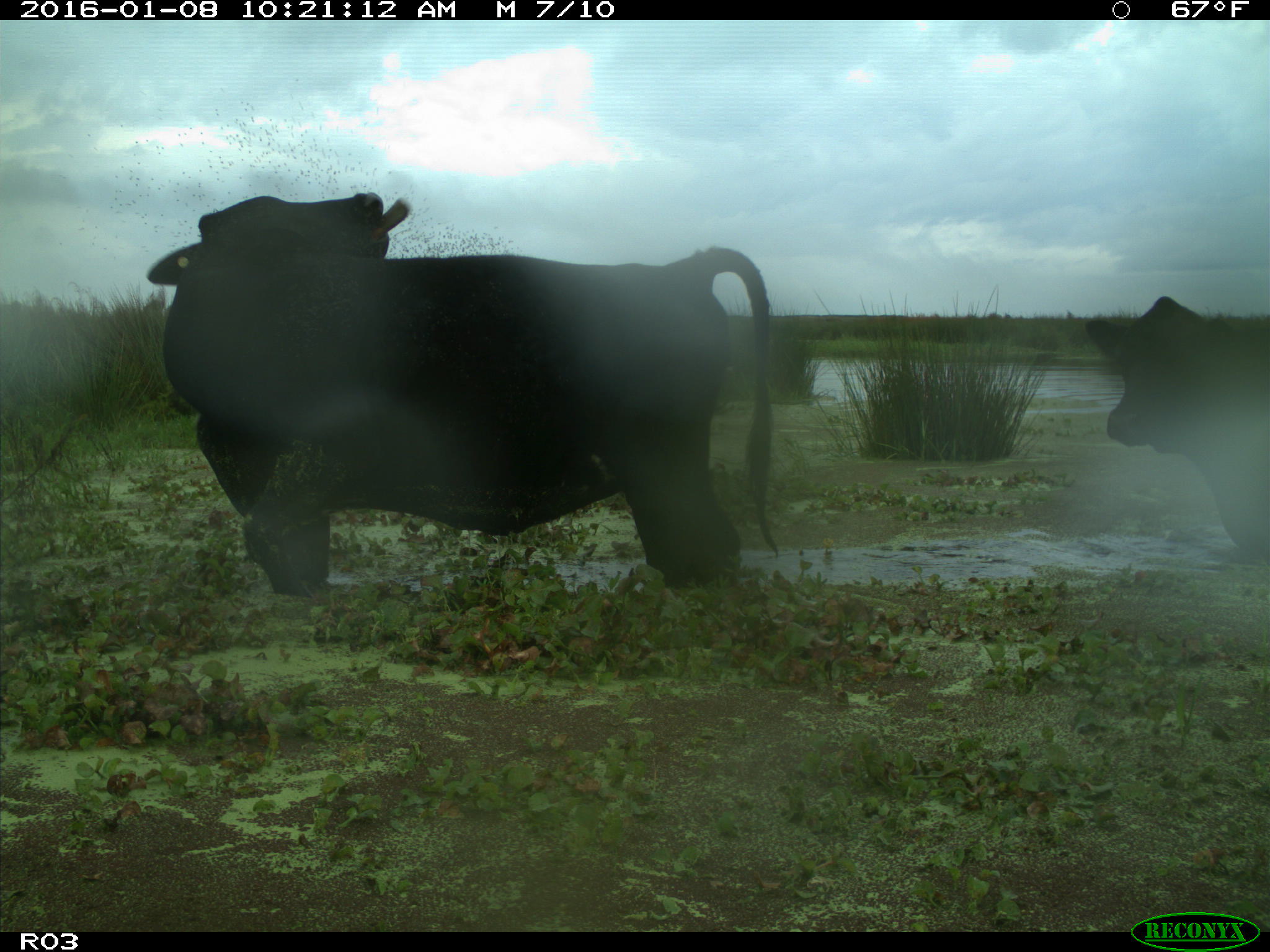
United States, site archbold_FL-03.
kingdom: Animalia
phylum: Chordata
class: Mammalia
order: Artiodactyla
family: Bovidae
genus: Bos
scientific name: Bos taurus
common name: domestic cow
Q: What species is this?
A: Bos taurus (domestic cow).